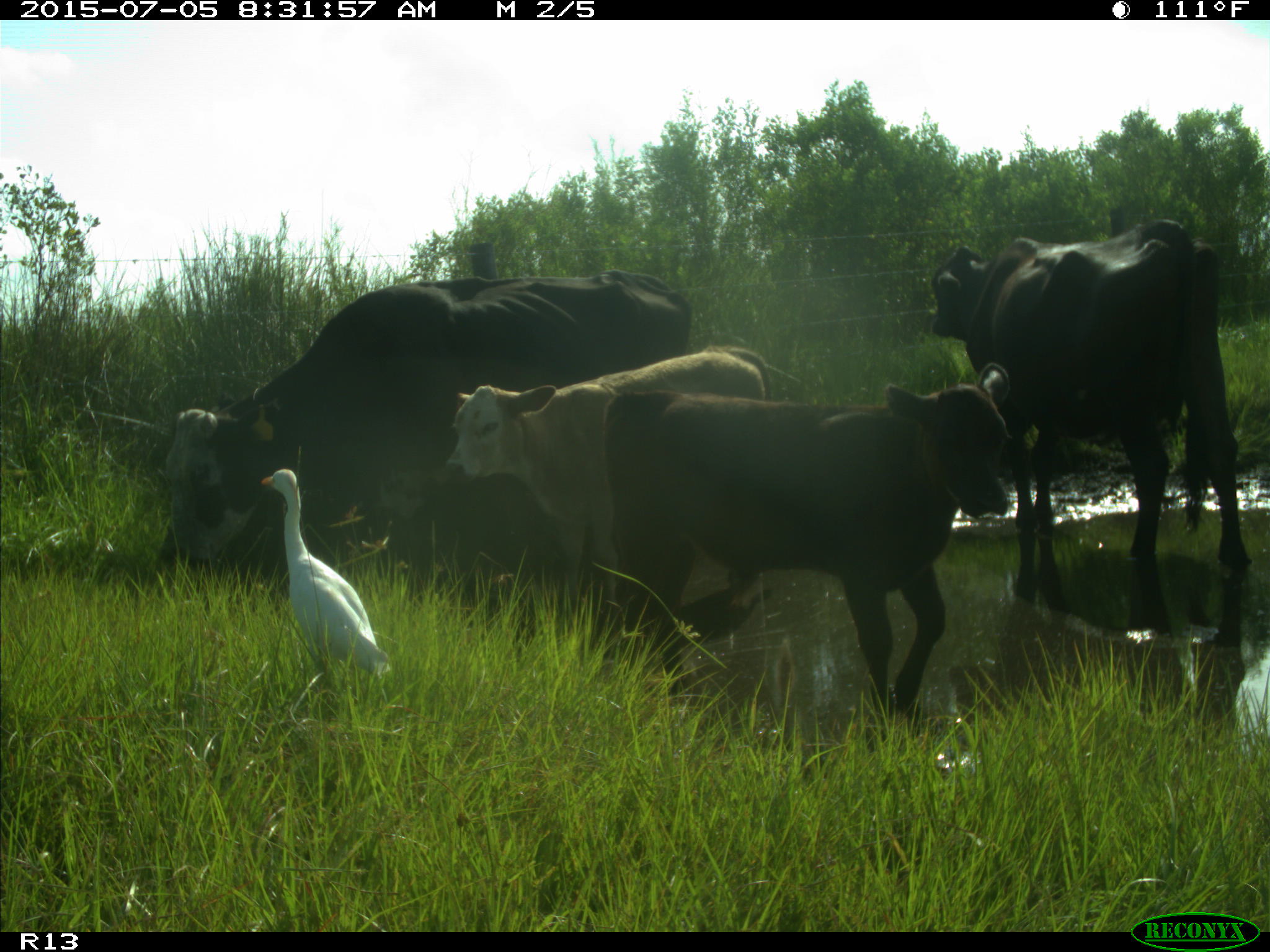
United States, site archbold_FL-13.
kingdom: Animalia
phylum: Chordata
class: Mammalia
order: Artiodactyla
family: Bovidae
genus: Bos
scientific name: Bos taurus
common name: domestic cow